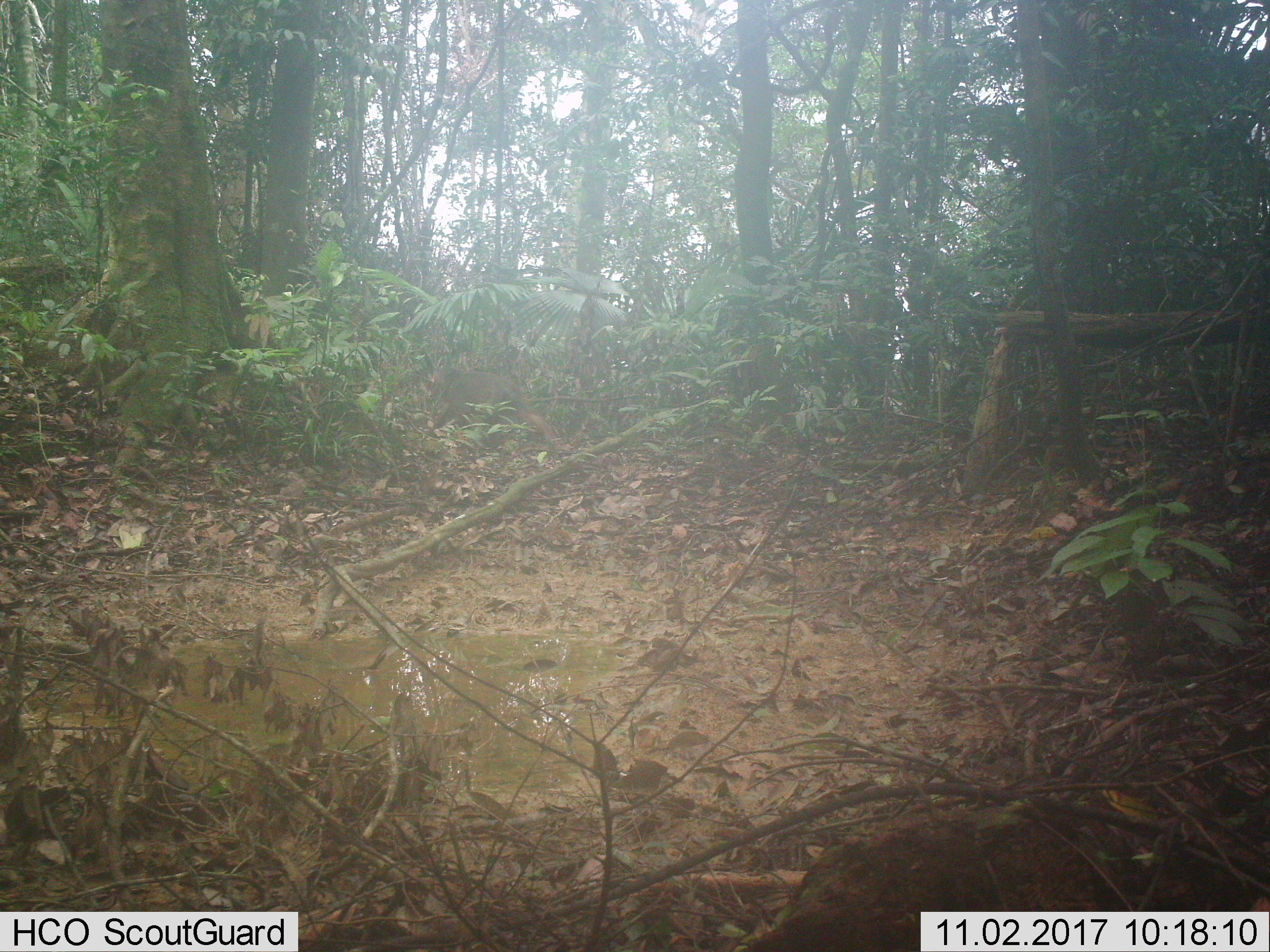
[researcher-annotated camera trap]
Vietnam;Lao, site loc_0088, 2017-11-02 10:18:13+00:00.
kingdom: Animalia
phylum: Chordata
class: Mammalia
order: Primates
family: Cercopithecidae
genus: Macaca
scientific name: Macaca arctoides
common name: stump-tailed macaque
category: stump tailed macaque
Stump tailed macaque (stump-tailed macaque) (Macaca arctoides). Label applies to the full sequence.